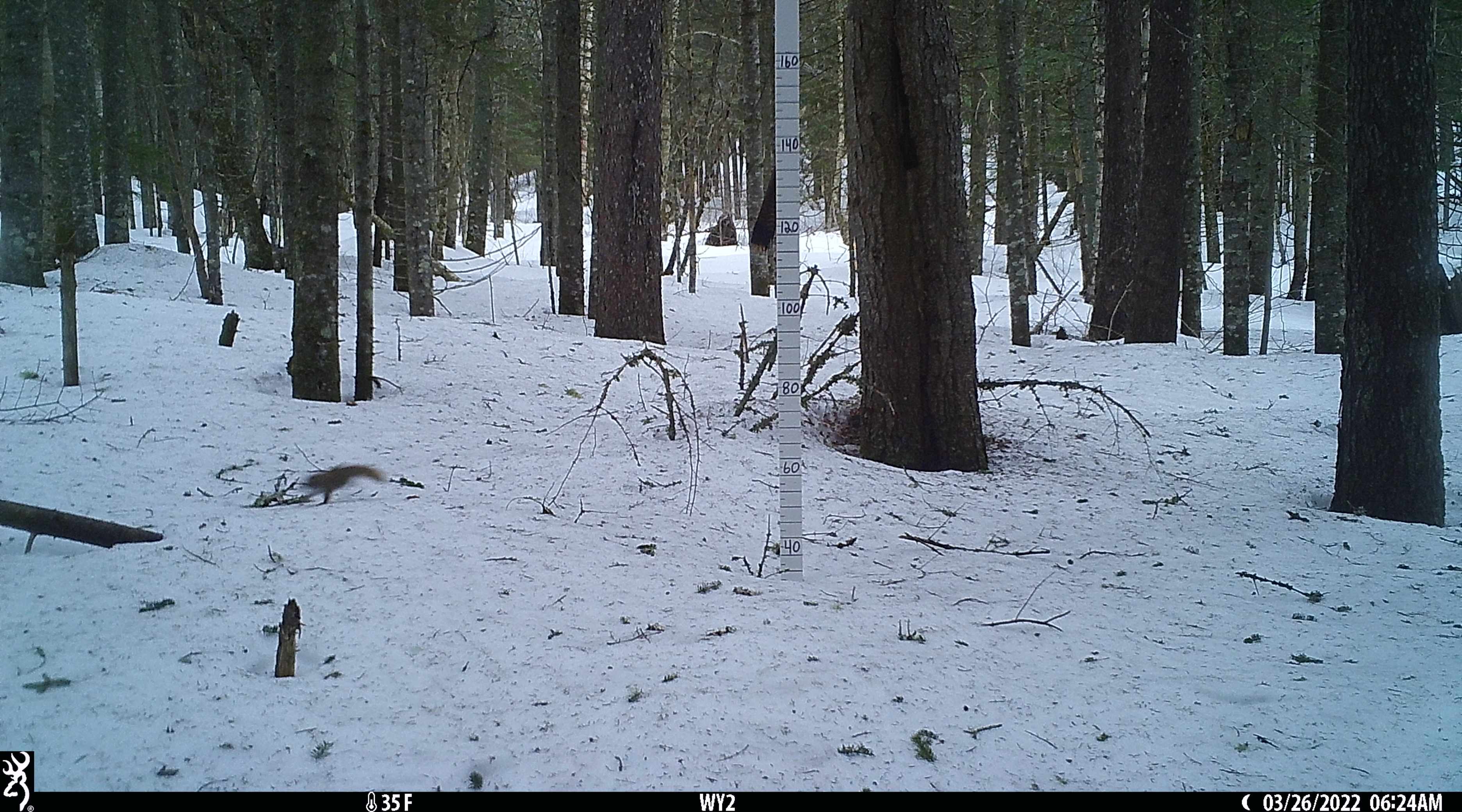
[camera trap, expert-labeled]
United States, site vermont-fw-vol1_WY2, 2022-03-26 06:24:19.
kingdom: Animalia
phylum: Chordata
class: Mammalia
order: Rodentia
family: Sciuridae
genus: Tamiasciurus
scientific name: Tamiasciurus hudsonicus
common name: red squirrel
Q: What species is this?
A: Red squirrel (Tamiasciurus hudsonicus).